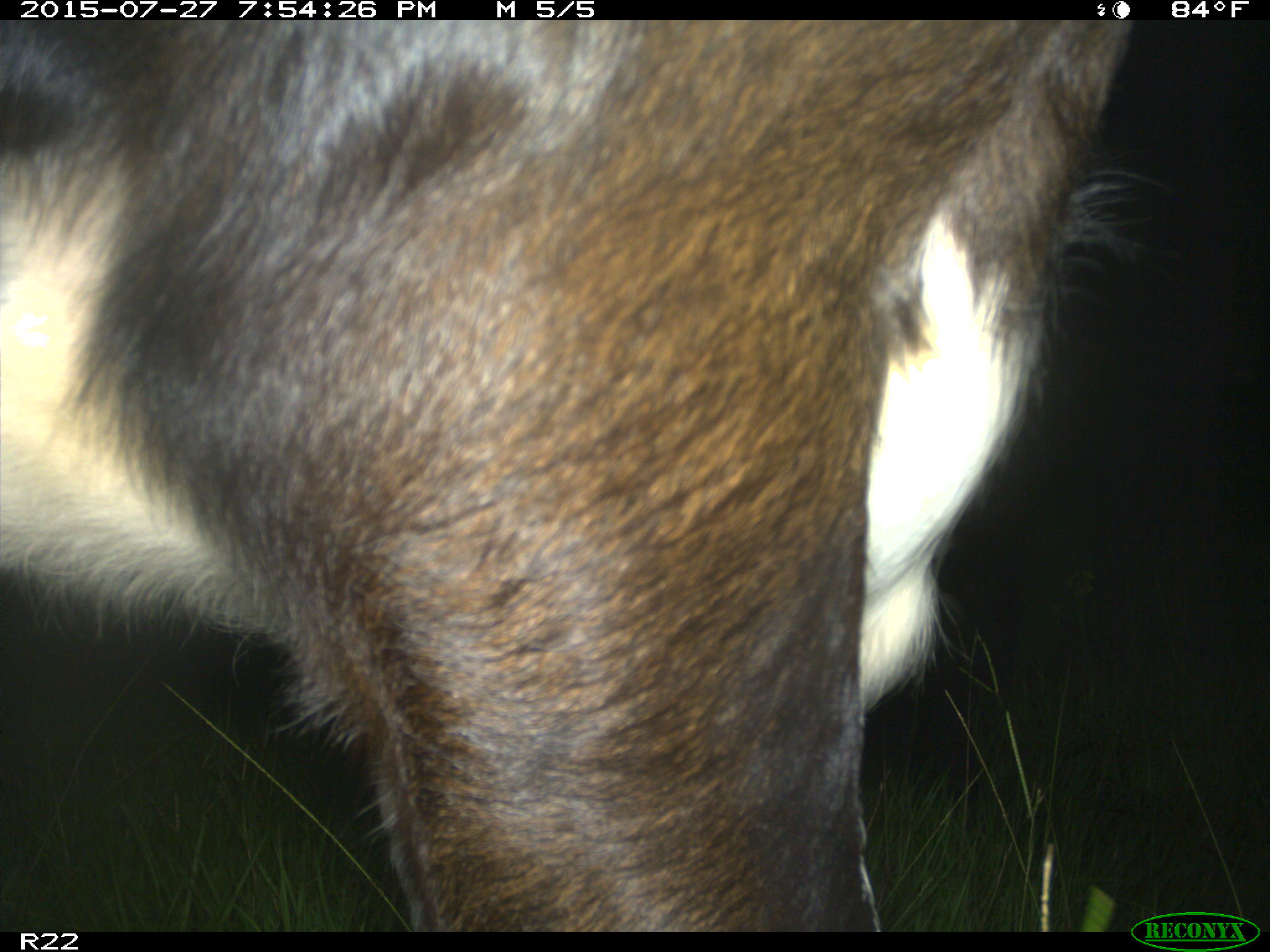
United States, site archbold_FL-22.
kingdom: Animalia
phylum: Chordata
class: Mammalia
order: Artiodactyla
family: Bovidae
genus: Bos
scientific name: Bos taurus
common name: domestic cow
Bos taurus (domestic cow).